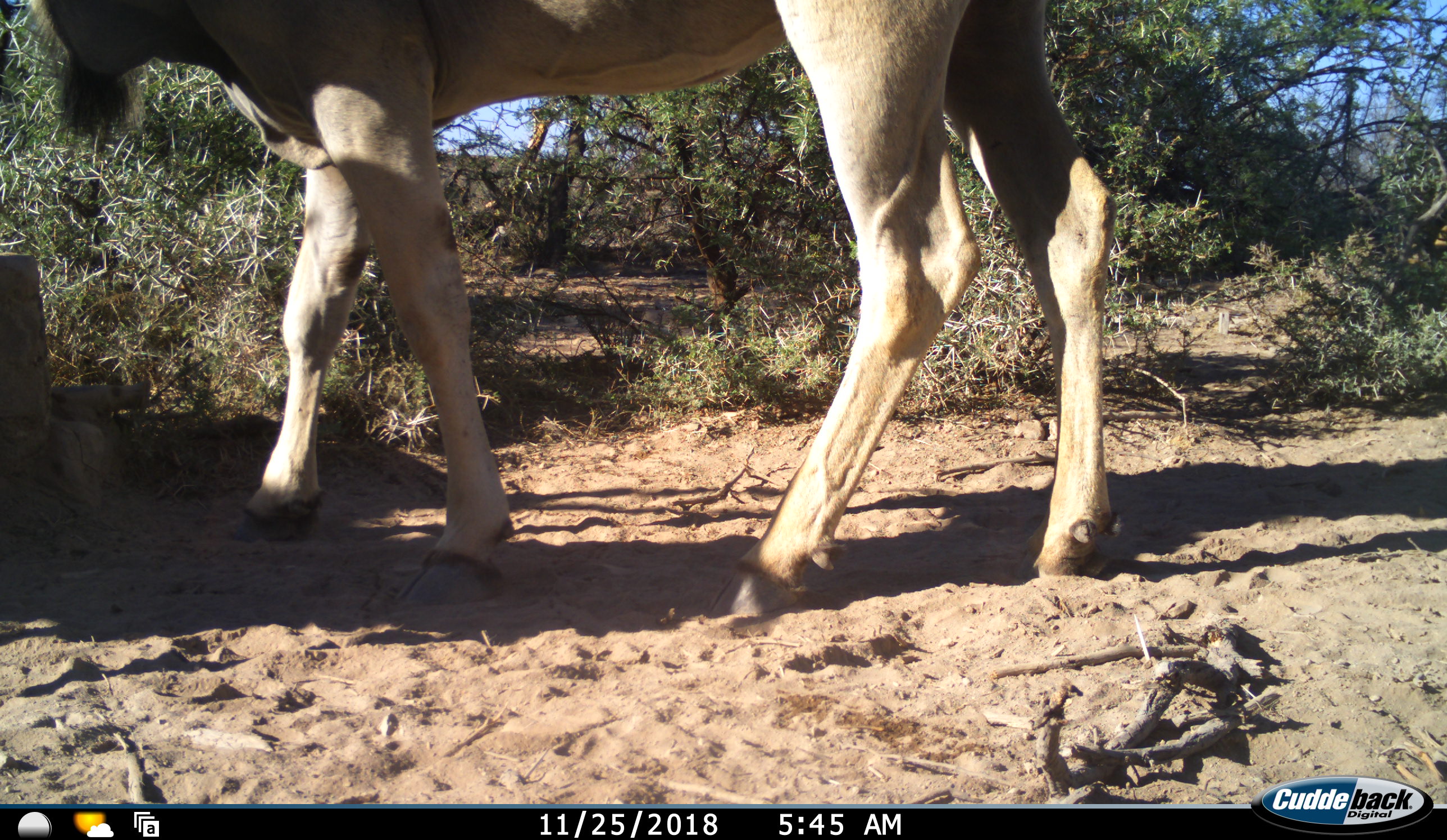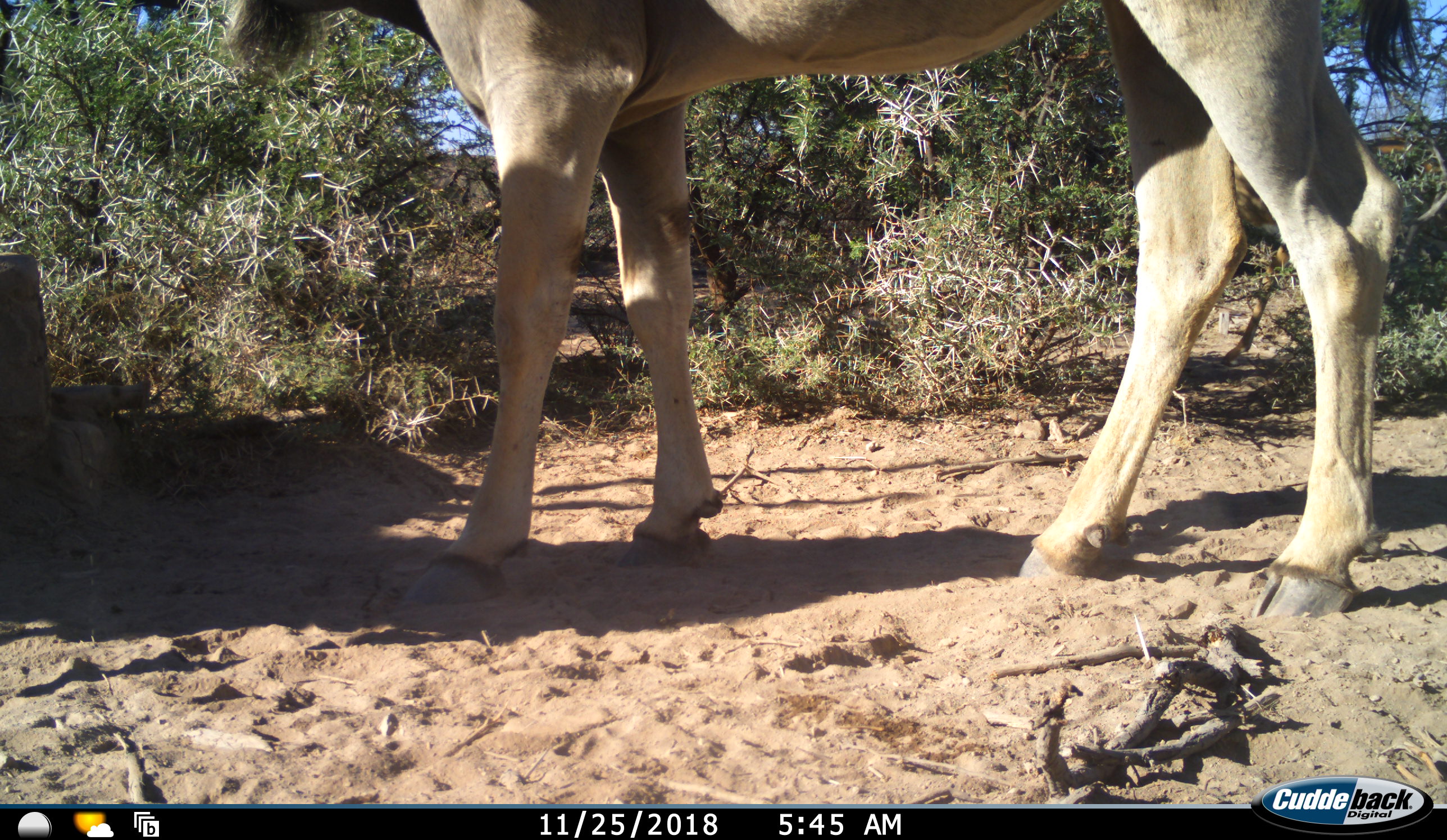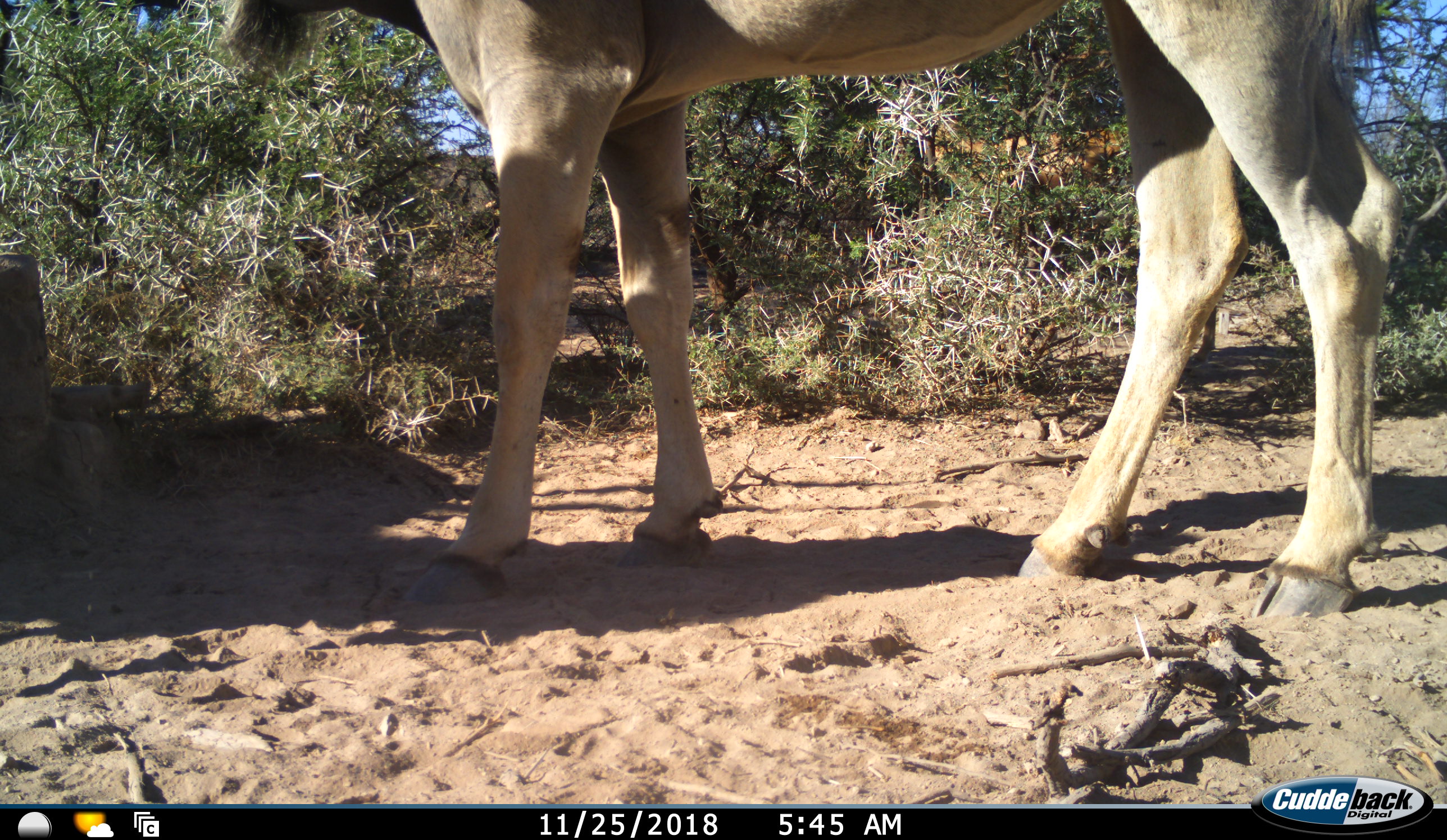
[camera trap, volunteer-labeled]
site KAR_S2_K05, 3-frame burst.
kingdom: Animalia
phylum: Chordata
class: Mammalia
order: Artiodactyla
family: Bovidae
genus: Tragelaphus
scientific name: Tragelaphus oryx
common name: eland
Eland (Tragelaphus oryx), count 1. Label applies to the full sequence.